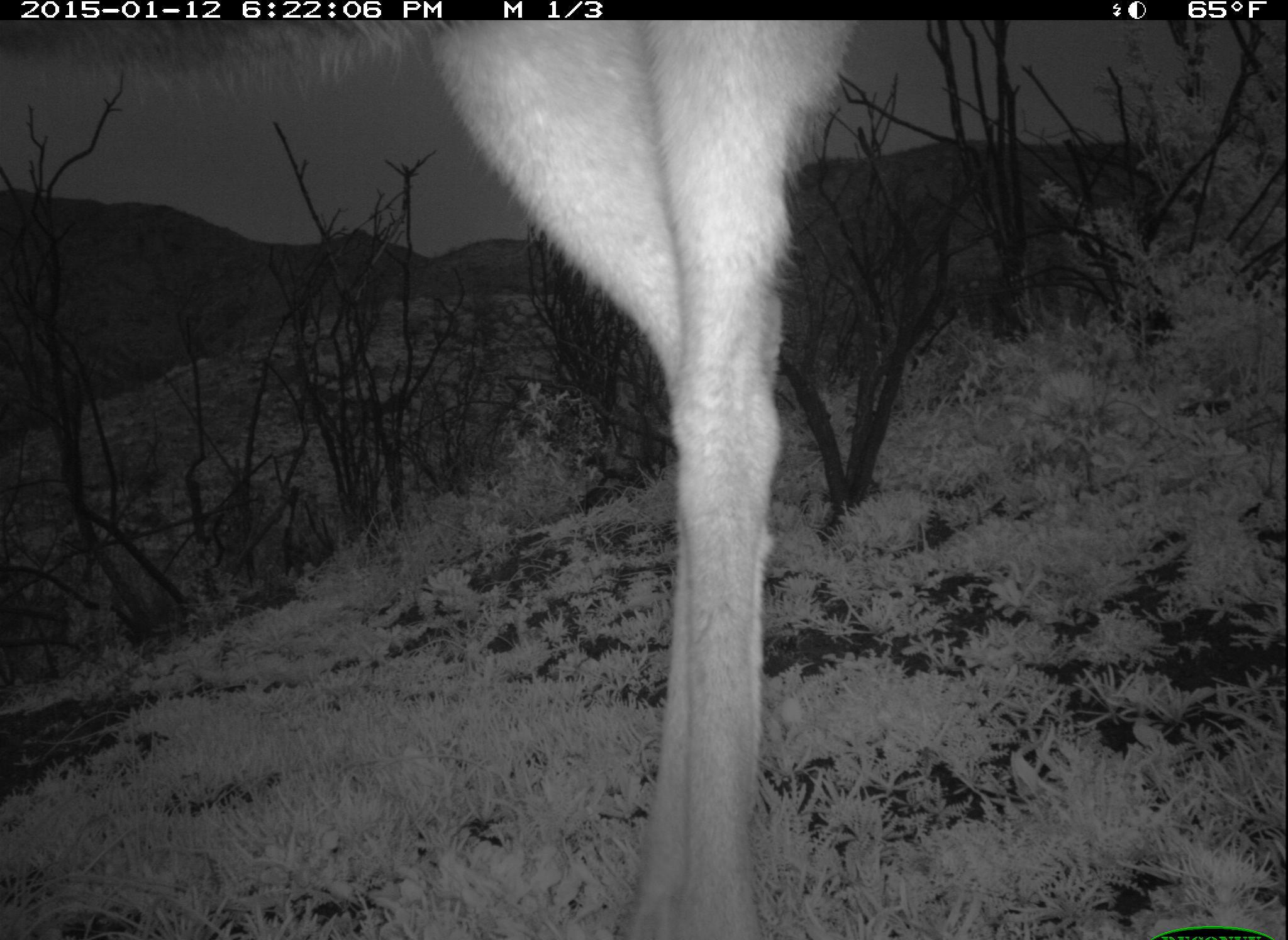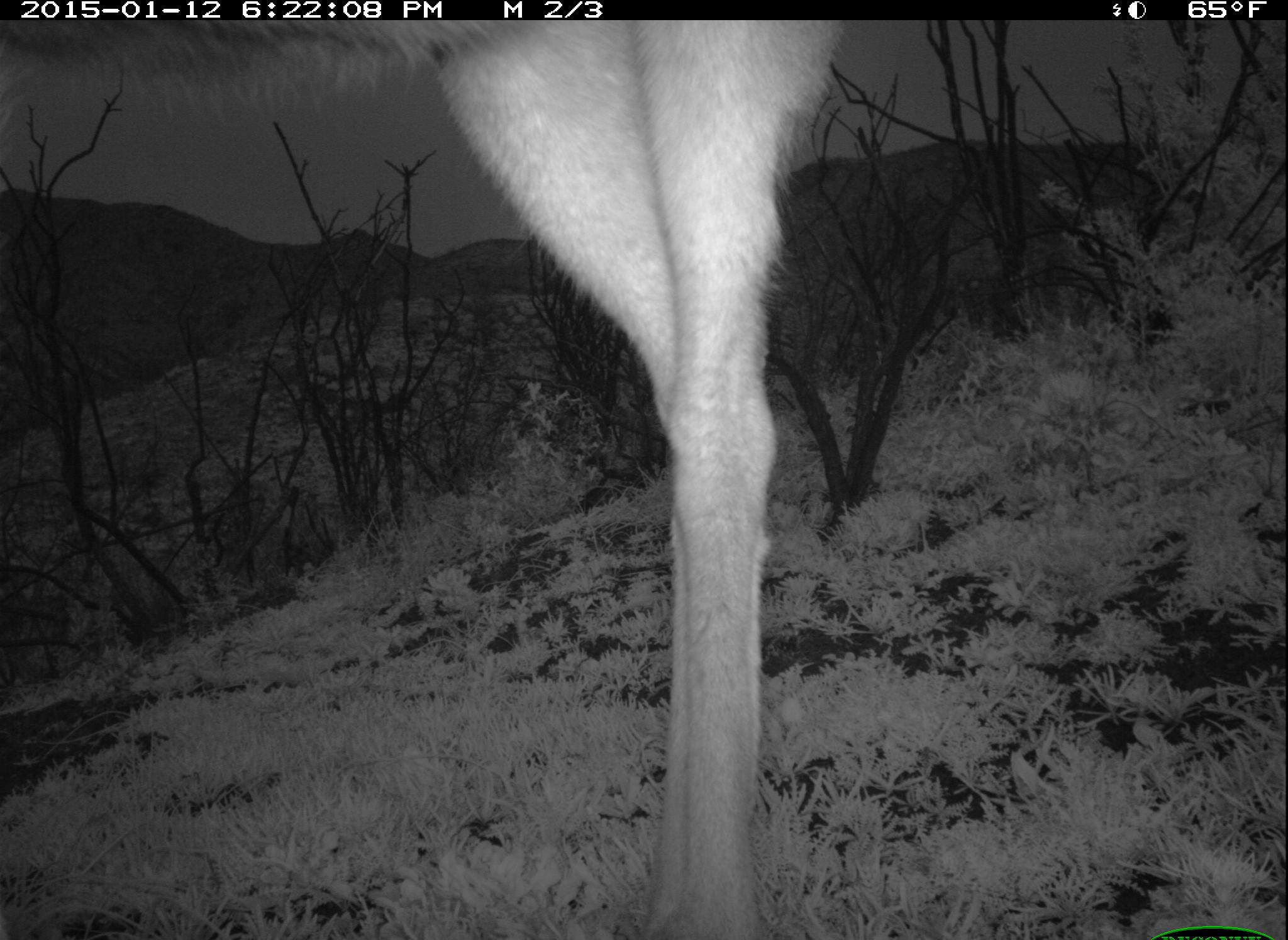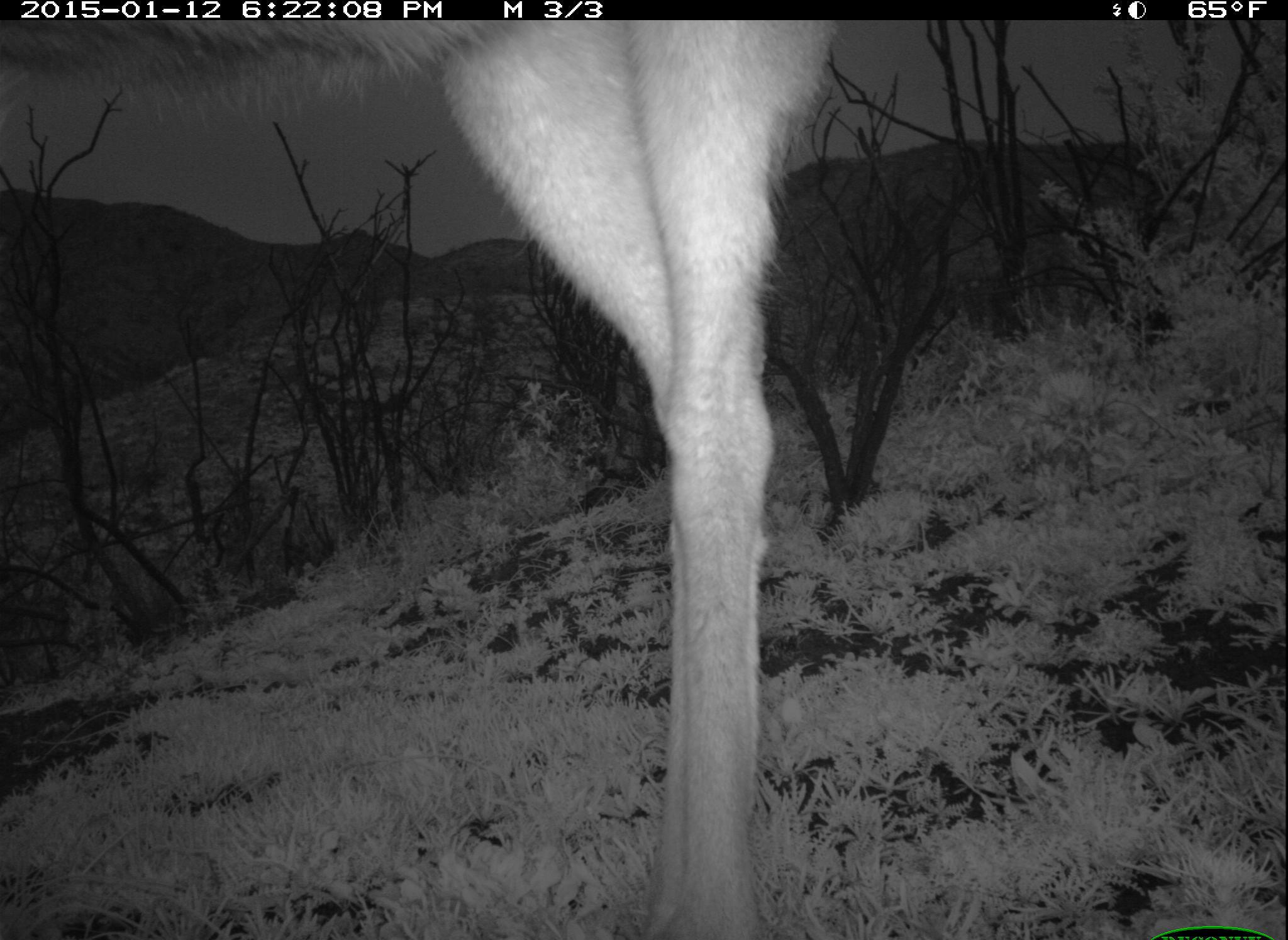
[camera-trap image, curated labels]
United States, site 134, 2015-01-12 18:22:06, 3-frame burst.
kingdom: Animalia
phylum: Chordata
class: Mammalia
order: Artiodactyla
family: Cervidae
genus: Odocoileus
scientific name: Odocoileus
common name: deer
Deer (Odocoileus).